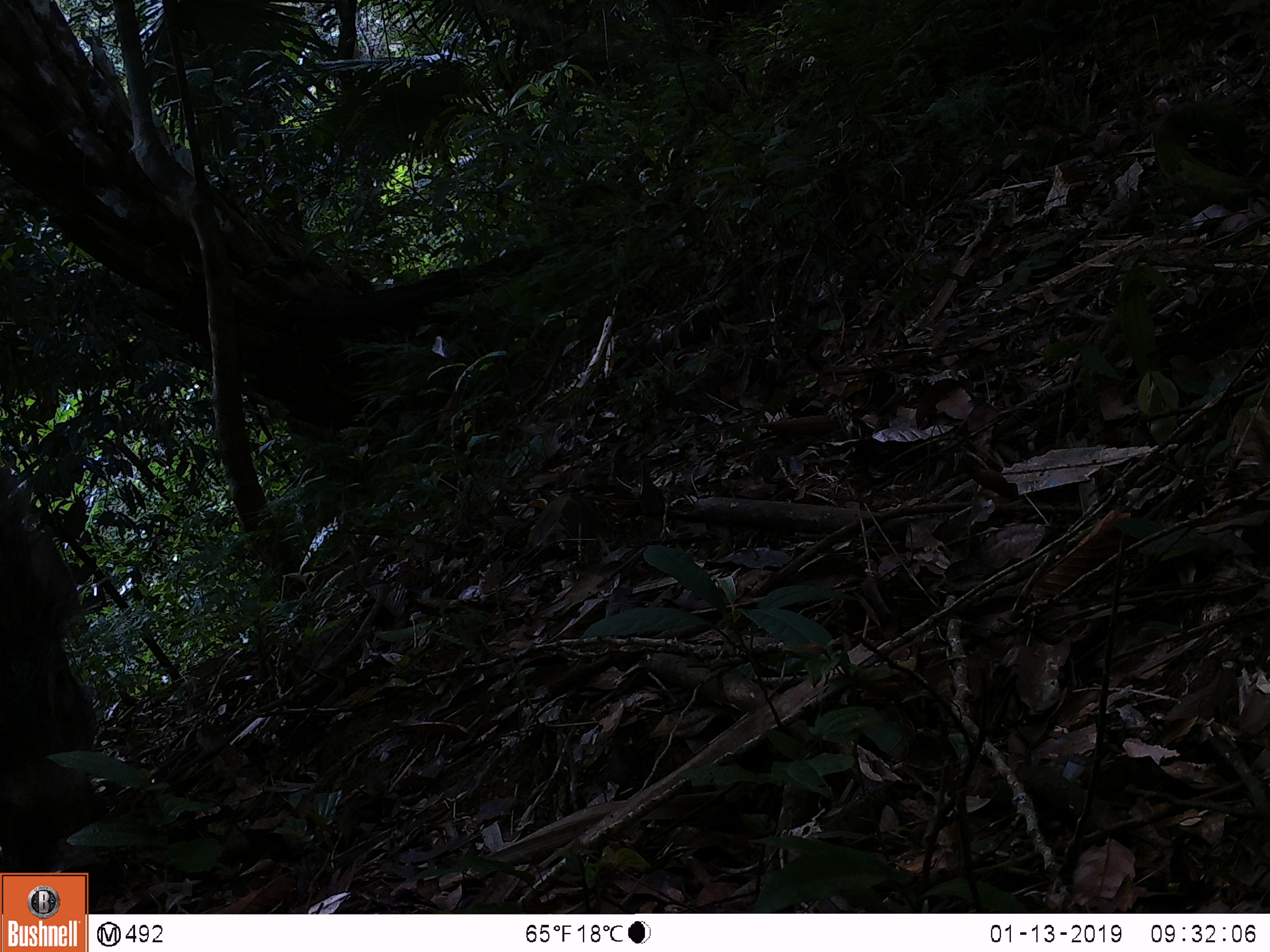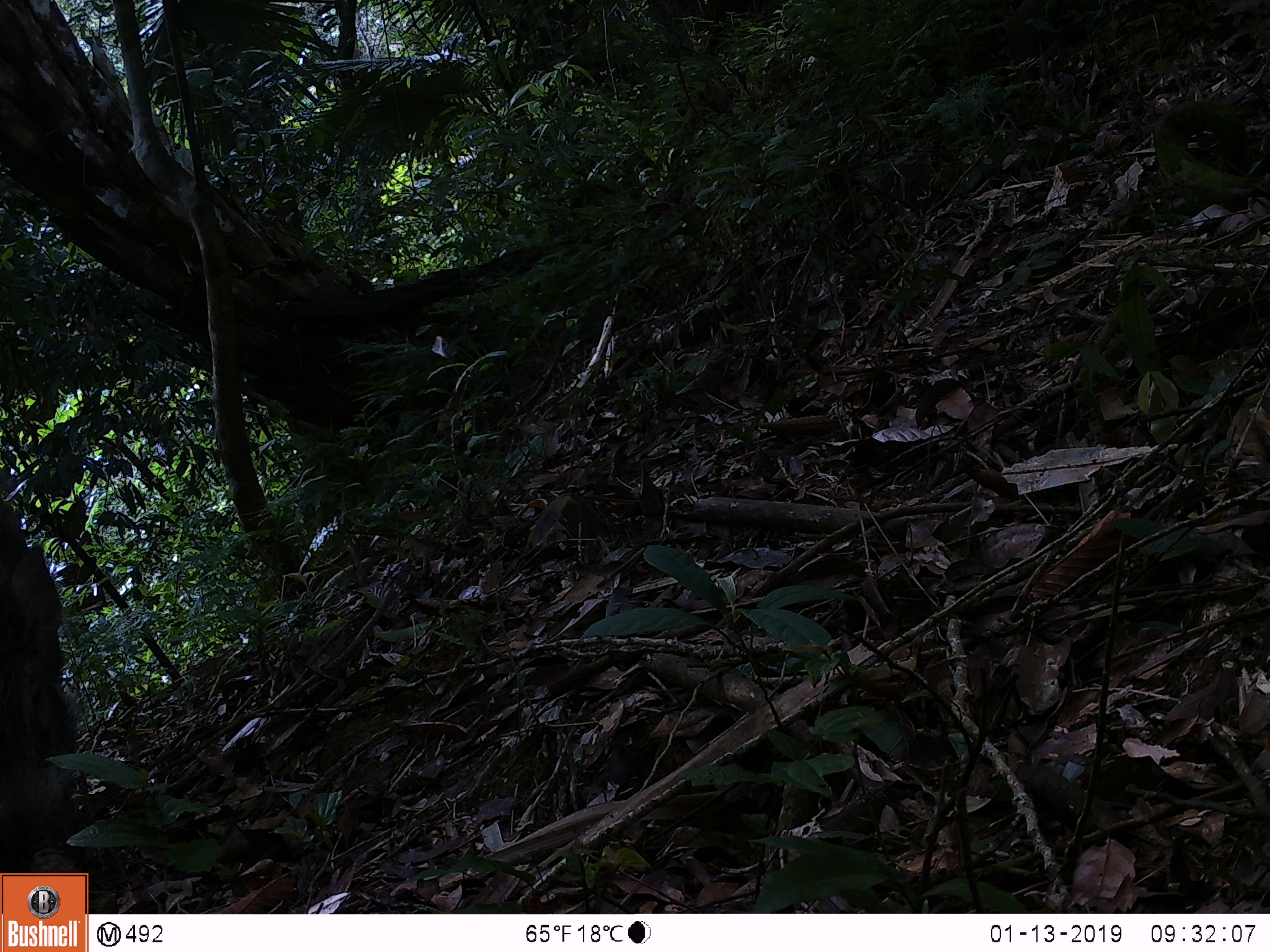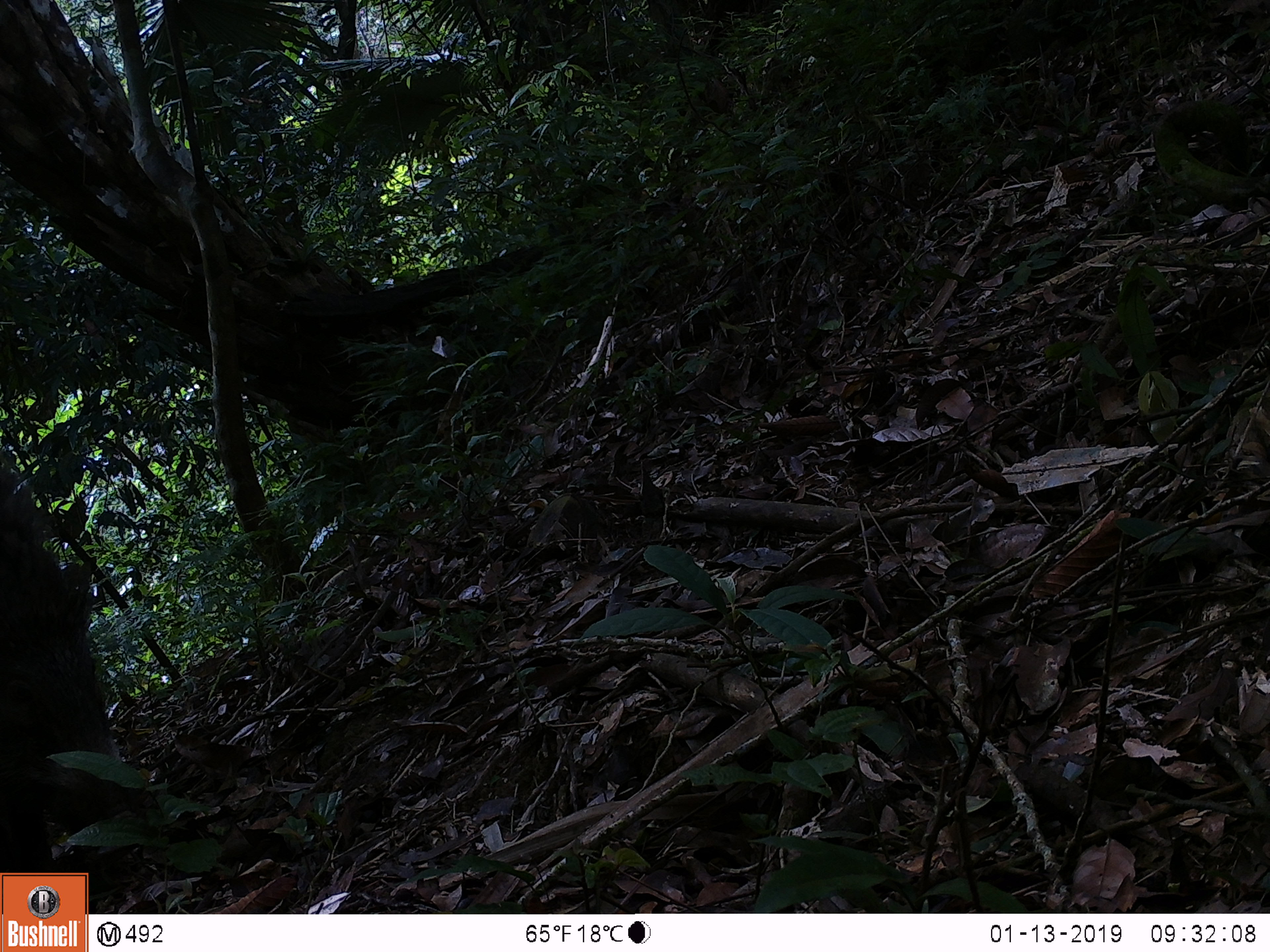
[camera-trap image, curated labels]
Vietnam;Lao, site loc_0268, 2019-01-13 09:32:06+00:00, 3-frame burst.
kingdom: Animalia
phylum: Chordata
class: Mammalia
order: Artiodactyla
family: Suidae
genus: Sus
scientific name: Sus scrofa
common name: eurasian wild pig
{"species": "eurasian wild pig (Sus scrofa)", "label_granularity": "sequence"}